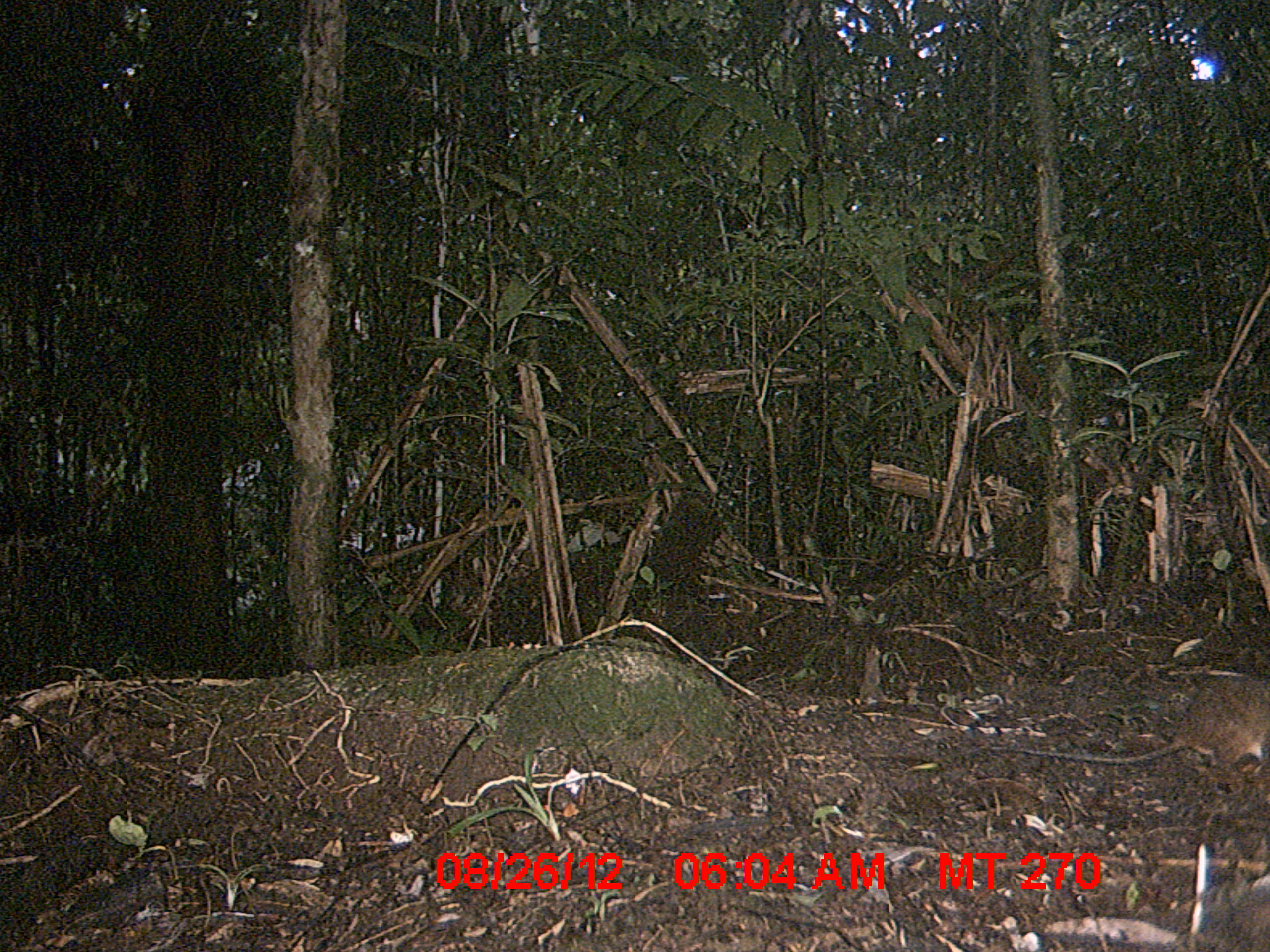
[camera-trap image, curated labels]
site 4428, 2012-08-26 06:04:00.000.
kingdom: Animalia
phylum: Chordata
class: Mammalia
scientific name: Mammalia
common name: mammals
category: small mammal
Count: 1.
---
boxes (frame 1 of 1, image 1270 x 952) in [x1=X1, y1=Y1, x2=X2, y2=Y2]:
small mammal: [x1=988, y1=674, x2=1269, y2=770]